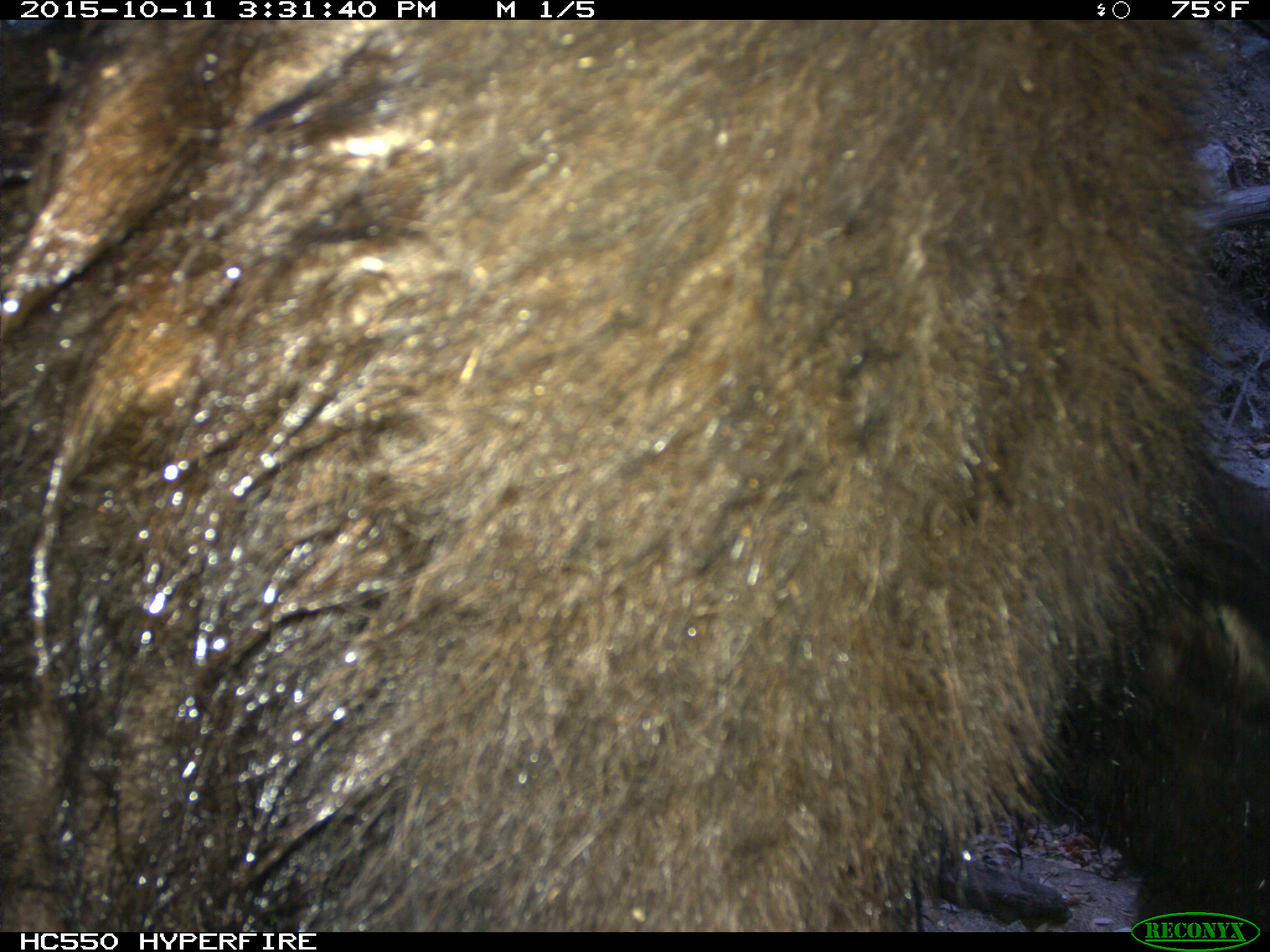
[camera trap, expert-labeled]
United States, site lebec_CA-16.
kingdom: Animalia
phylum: Chordata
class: Mammalia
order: Carnivora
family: Ursidae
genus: Ursus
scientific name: Ursus americanus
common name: american black bear